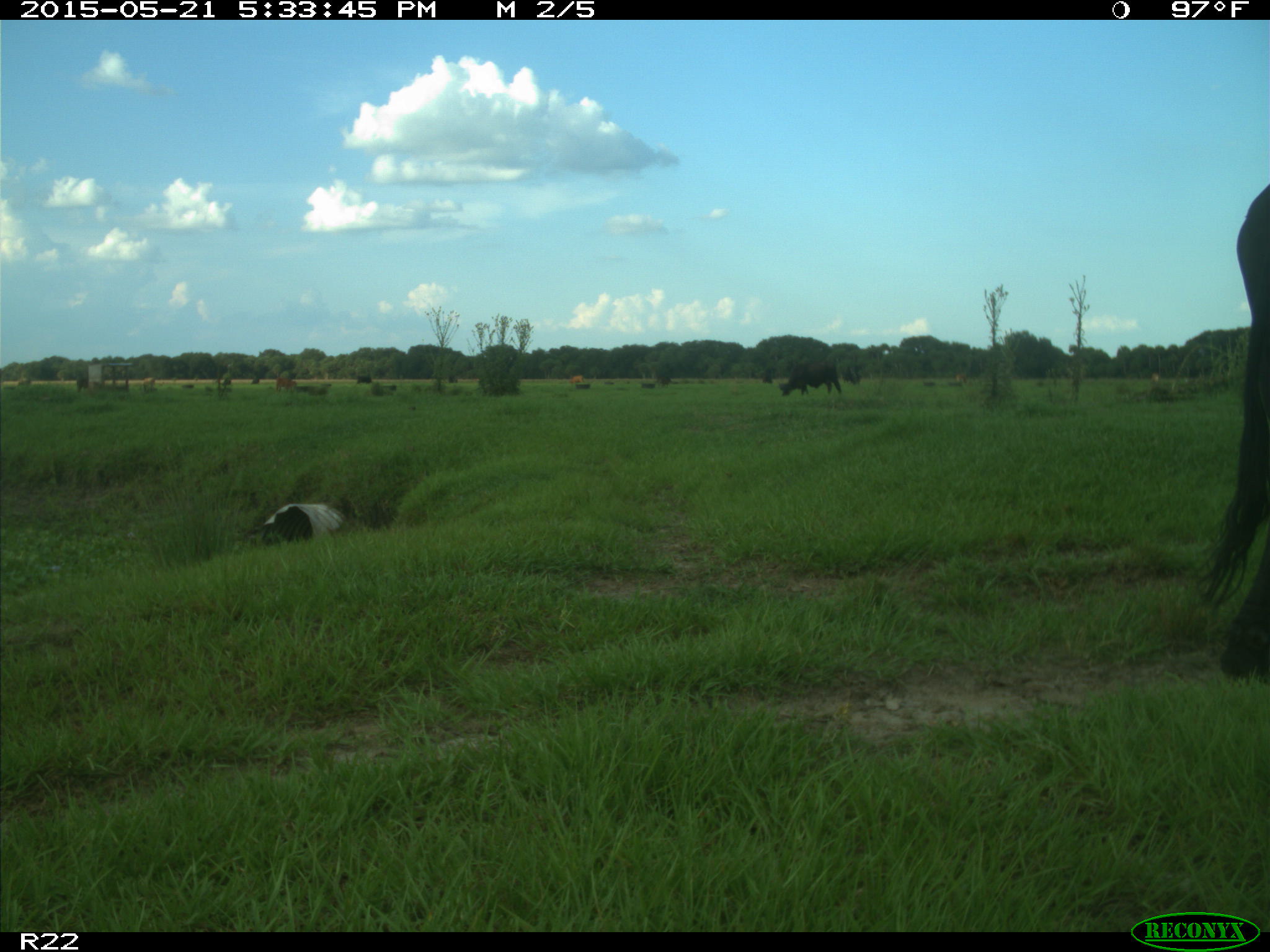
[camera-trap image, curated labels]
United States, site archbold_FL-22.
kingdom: Animalia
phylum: Chordata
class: Mammalia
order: Artiodactyla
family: Bovidae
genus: Bos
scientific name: Bos taurus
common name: domestic cow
Bos taurus (domestic cow).